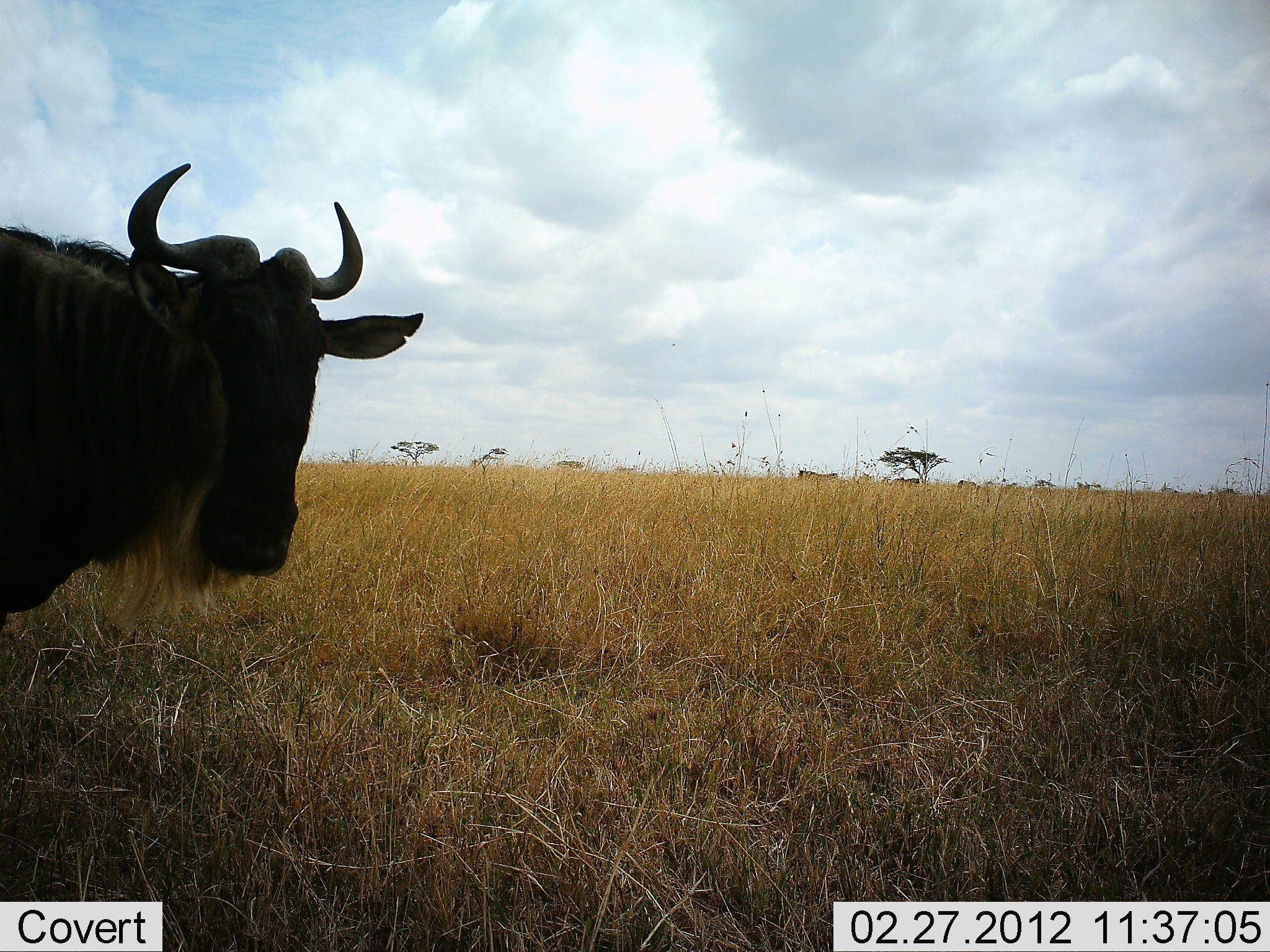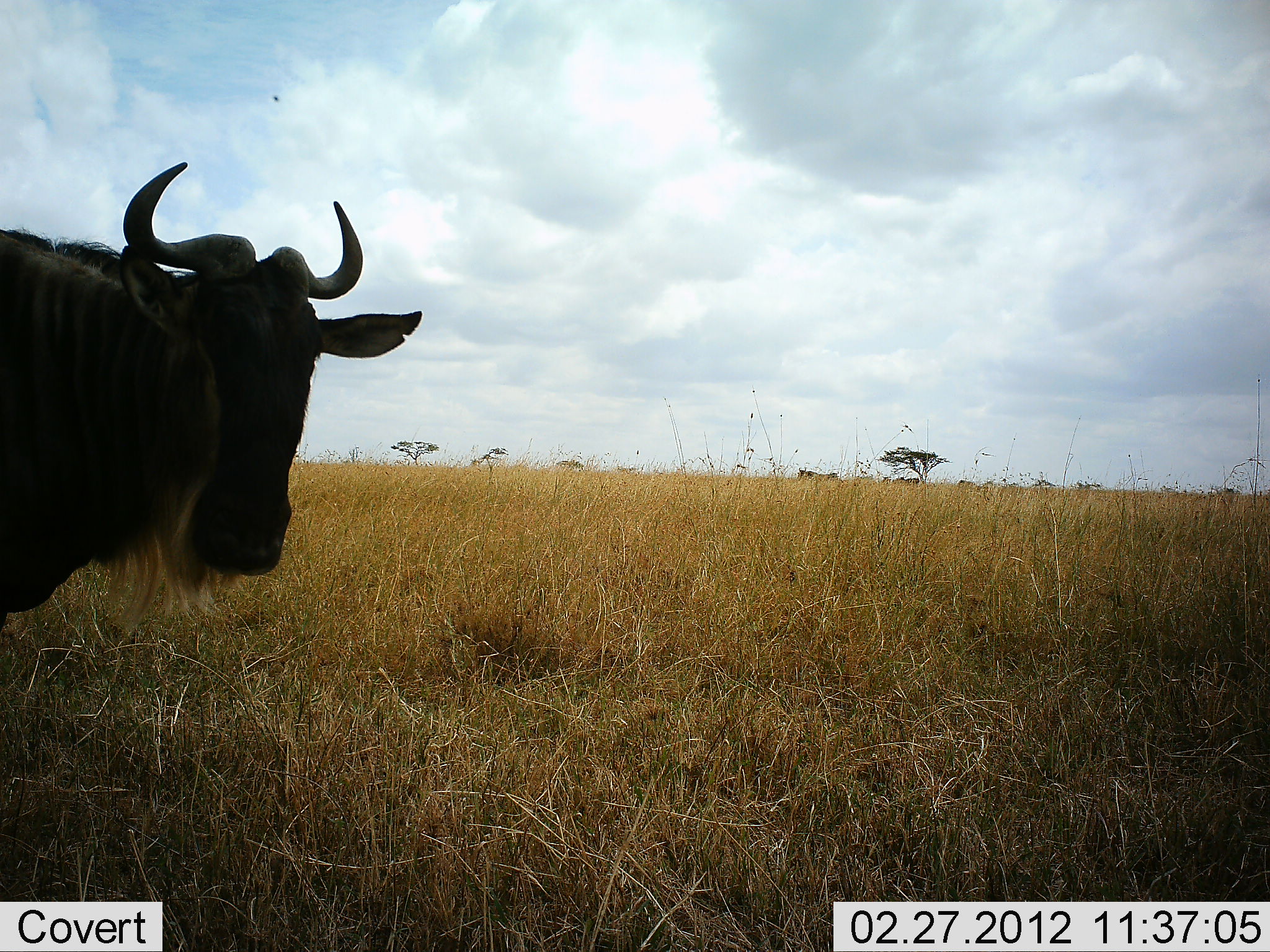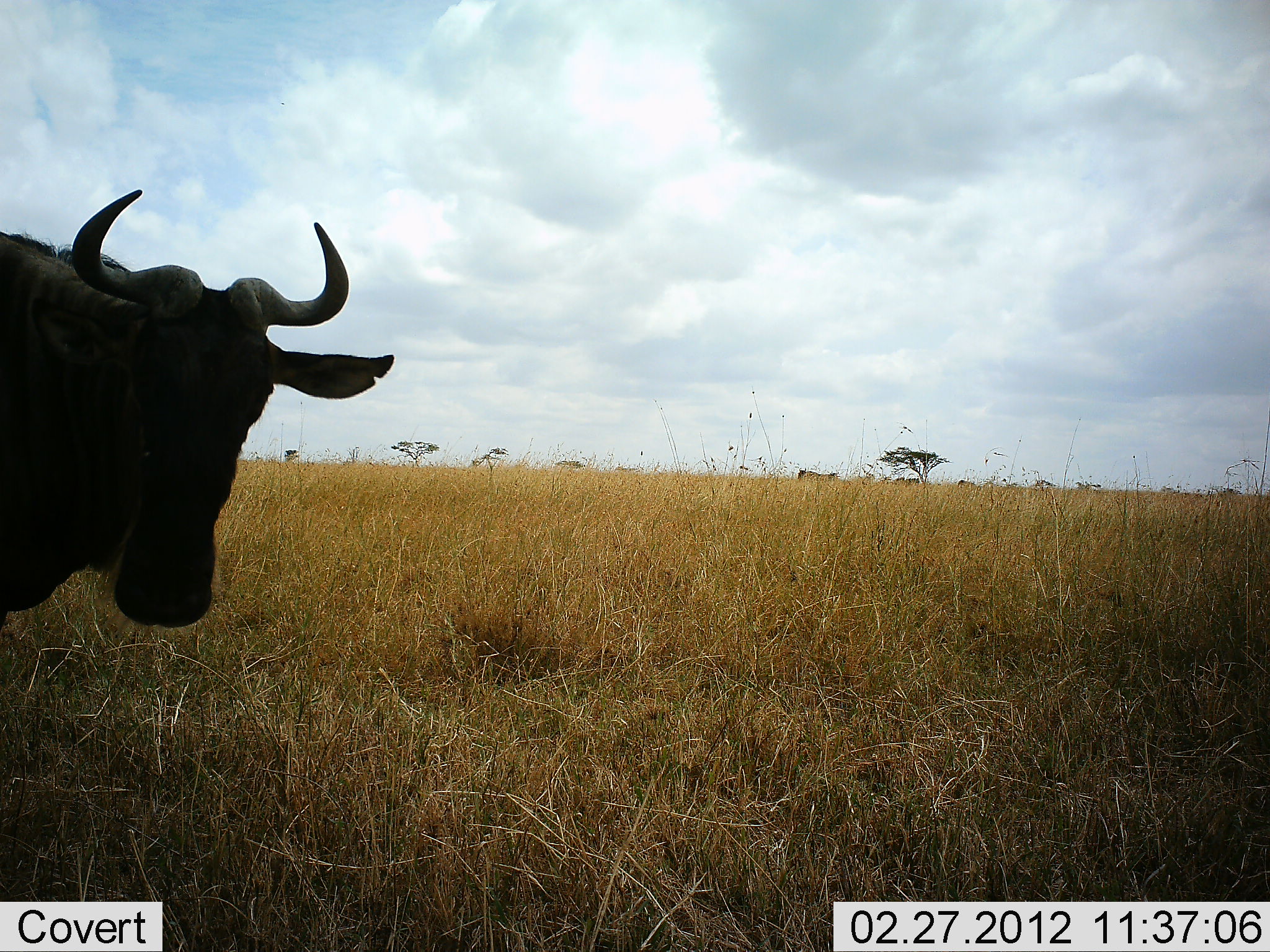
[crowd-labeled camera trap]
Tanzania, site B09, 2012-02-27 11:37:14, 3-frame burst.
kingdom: Animalia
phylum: Chordata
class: Mammalia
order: Artiodactyla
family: Bovidae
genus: Connochaetes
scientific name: Connochaetes taurinus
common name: blue wildebeest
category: wildebeest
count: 1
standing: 96%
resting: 0%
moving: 0%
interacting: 0%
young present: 0%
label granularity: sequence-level